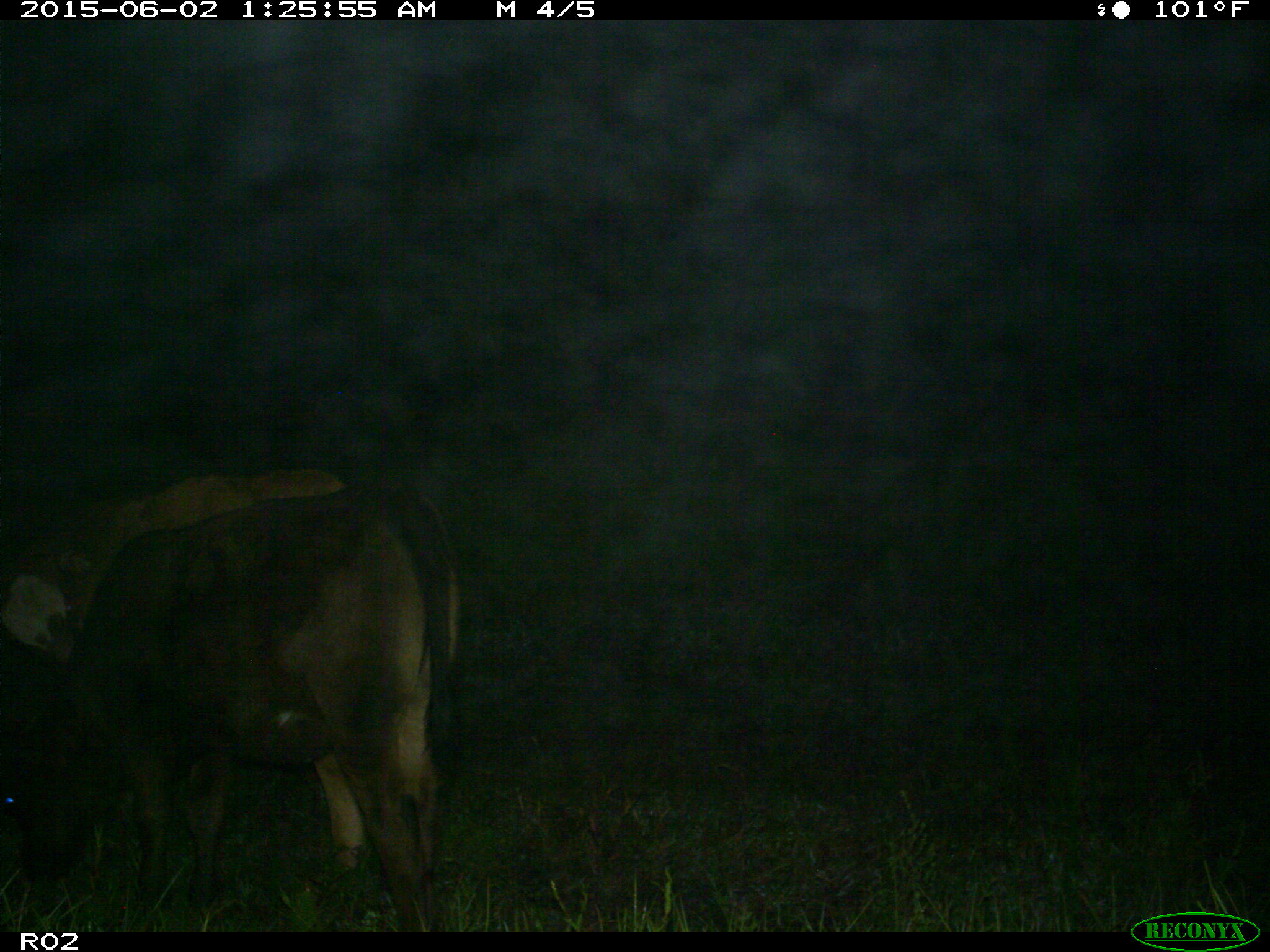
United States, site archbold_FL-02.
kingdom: Animalia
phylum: Chordata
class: Mammalia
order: Artiodactyla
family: Bovidae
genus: Bos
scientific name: Bos taurus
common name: domestic cow